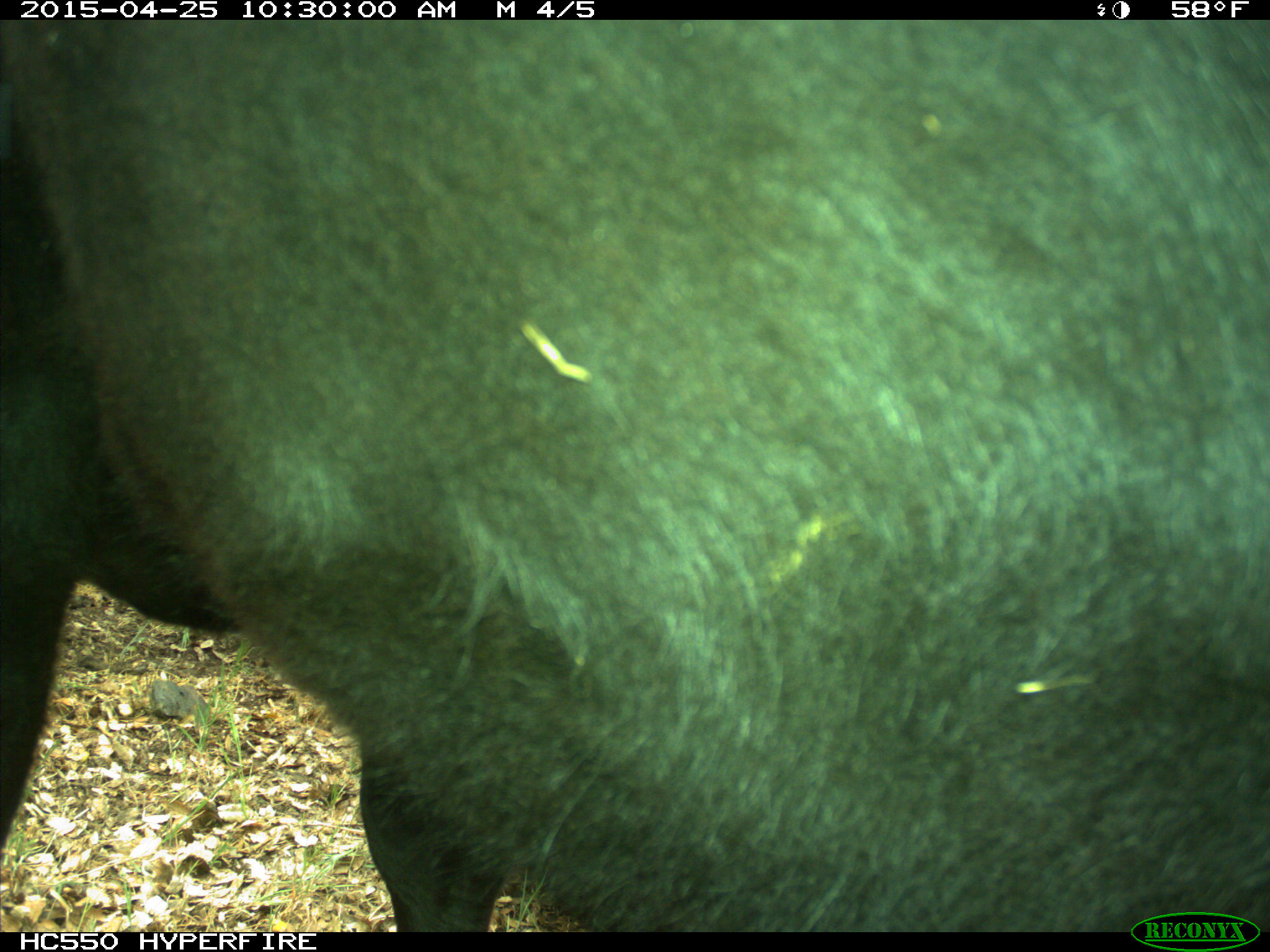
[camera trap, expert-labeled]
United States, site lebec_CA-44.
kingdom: Animalia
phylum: Chordata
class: Mammalia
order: Artiodactyla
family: Suidae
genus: Sus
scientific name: Sus scrofa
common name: wild boar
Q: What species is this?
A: Sus scrofa (wild boar).